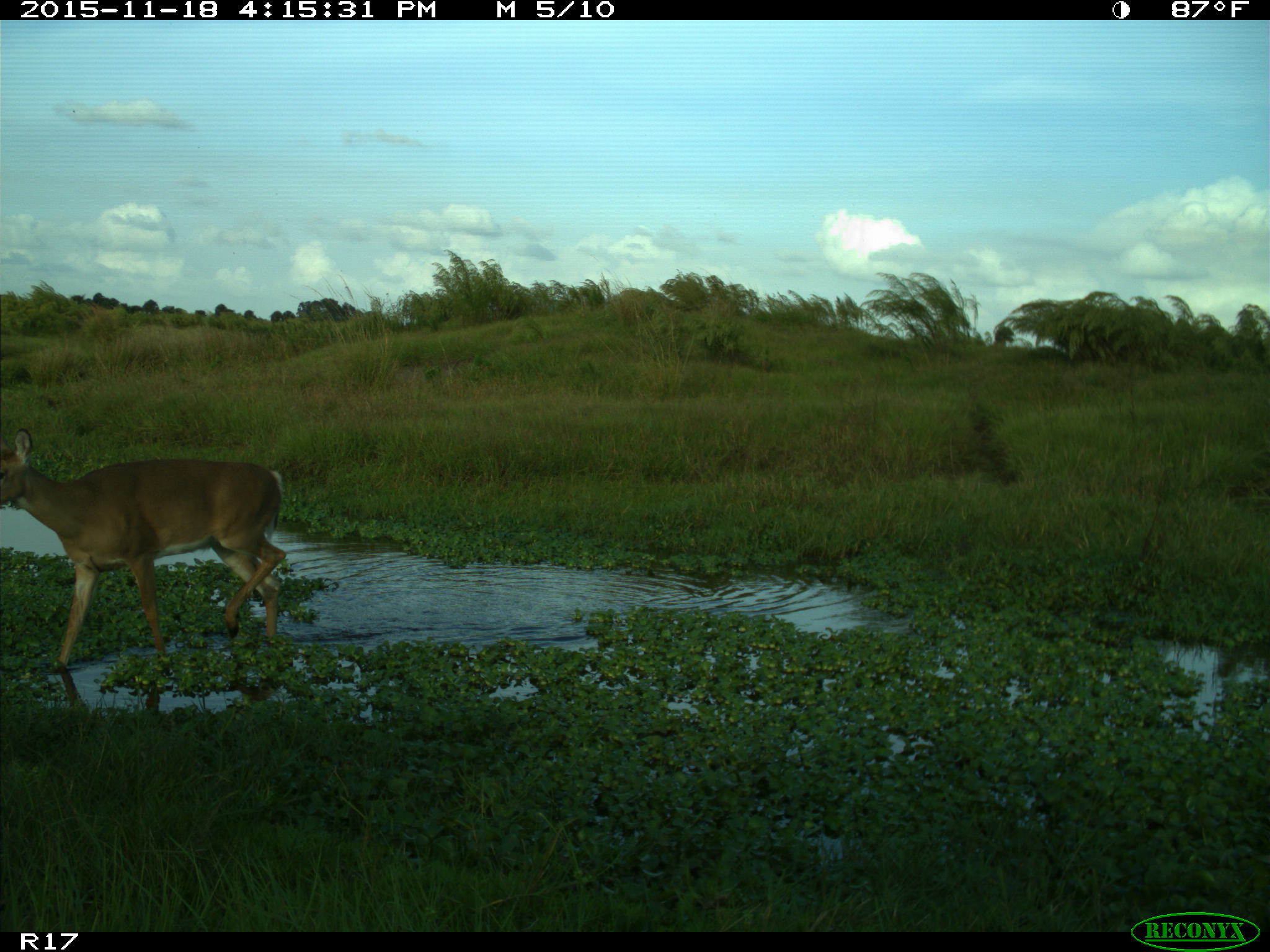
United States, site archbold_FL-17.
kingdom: Animalia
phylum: Chordata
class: Mammalia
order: Artiodactyla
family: Cervidae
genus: Odocoileus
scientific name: Odocoileus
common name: deer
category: unidentified deer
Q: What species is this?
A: Unidentified deer (deer) (Odocoileus).